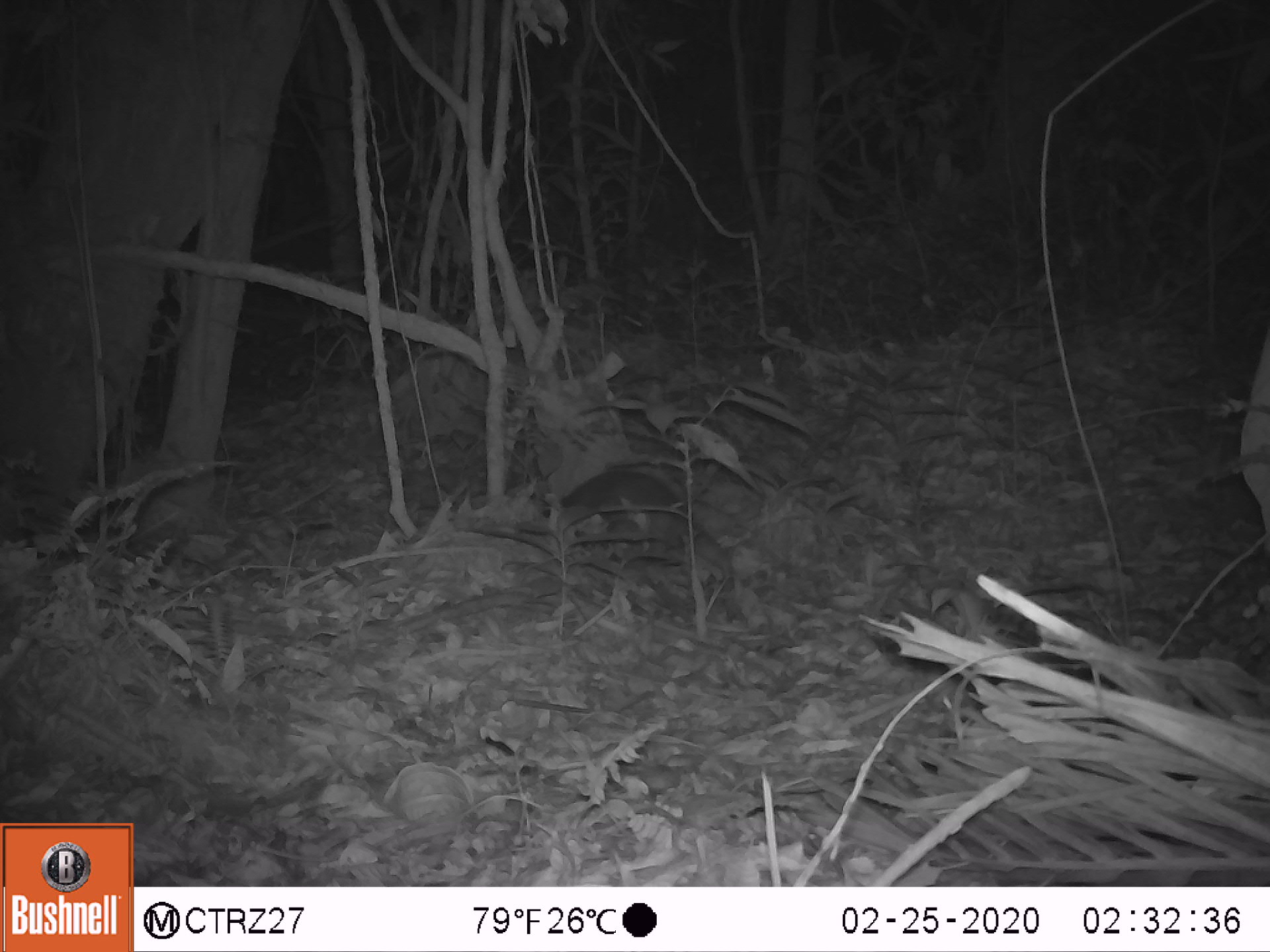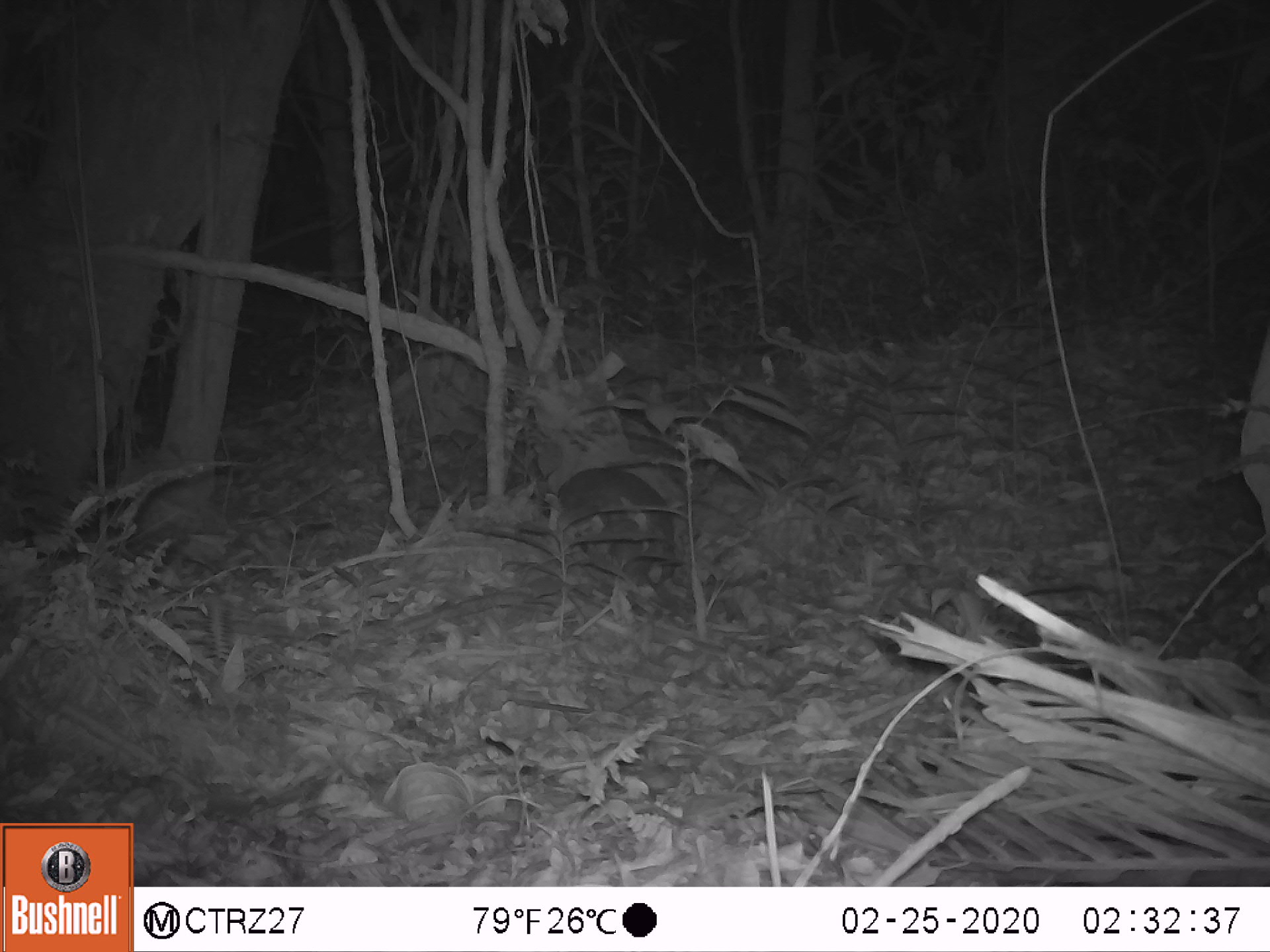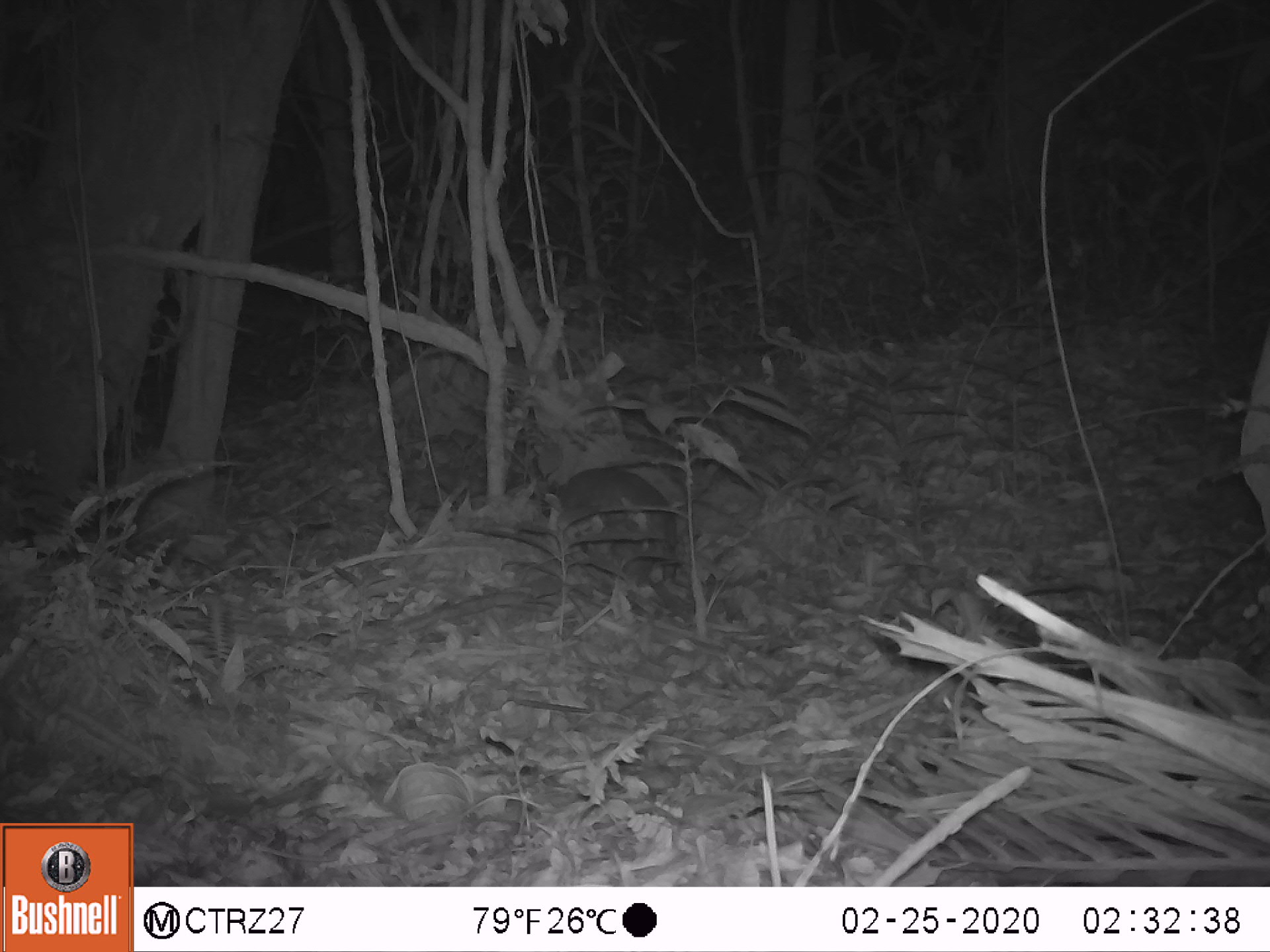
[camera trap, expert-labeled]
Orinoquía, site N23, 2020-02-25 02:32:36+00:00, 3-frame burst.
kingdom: Animalia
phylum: Chordata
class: Mammalia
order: Cingulata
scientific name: Cingulata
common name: armadillo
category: unknown armadillo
Unknown armadillo (armadillo) (Cingulata).